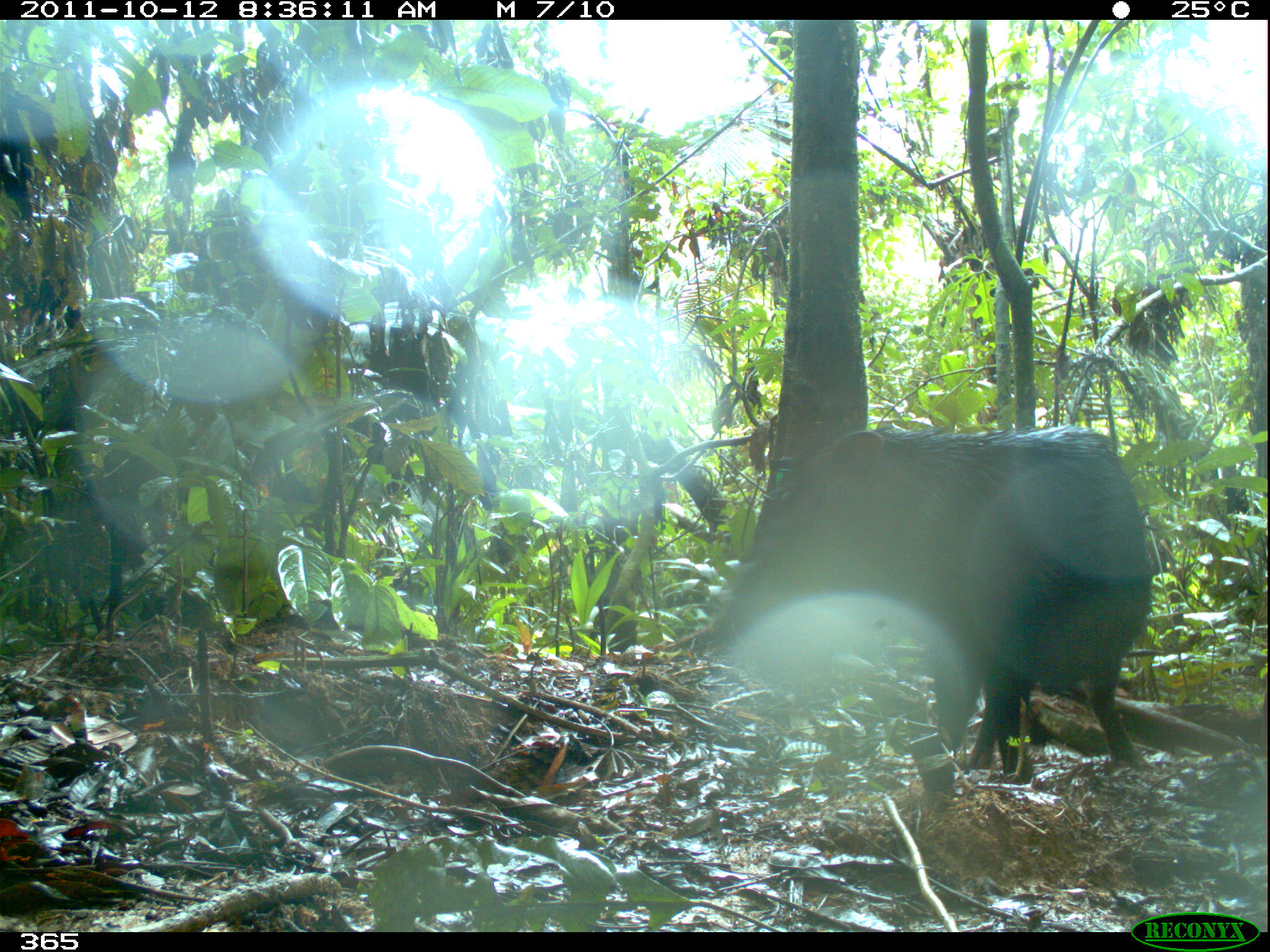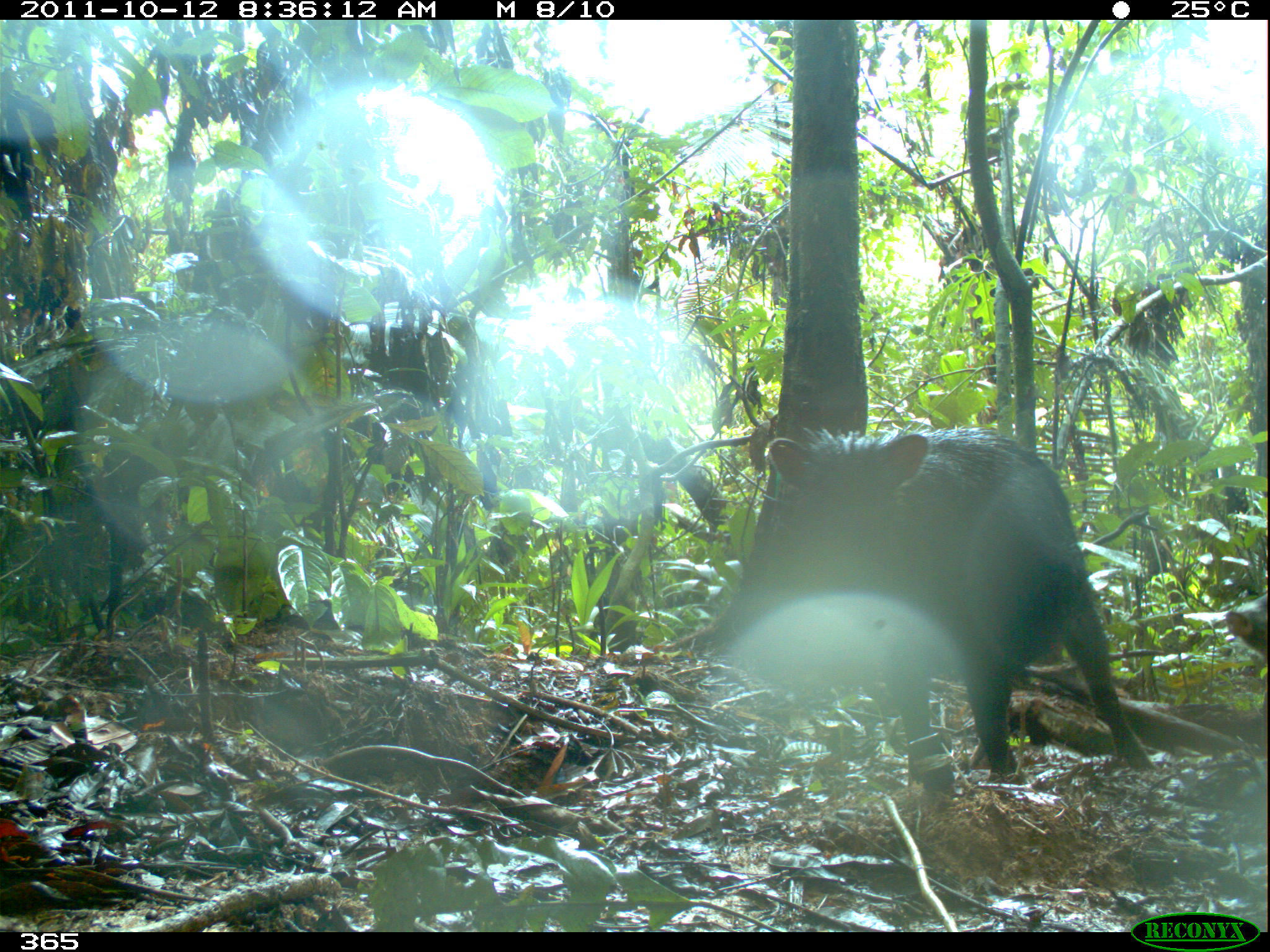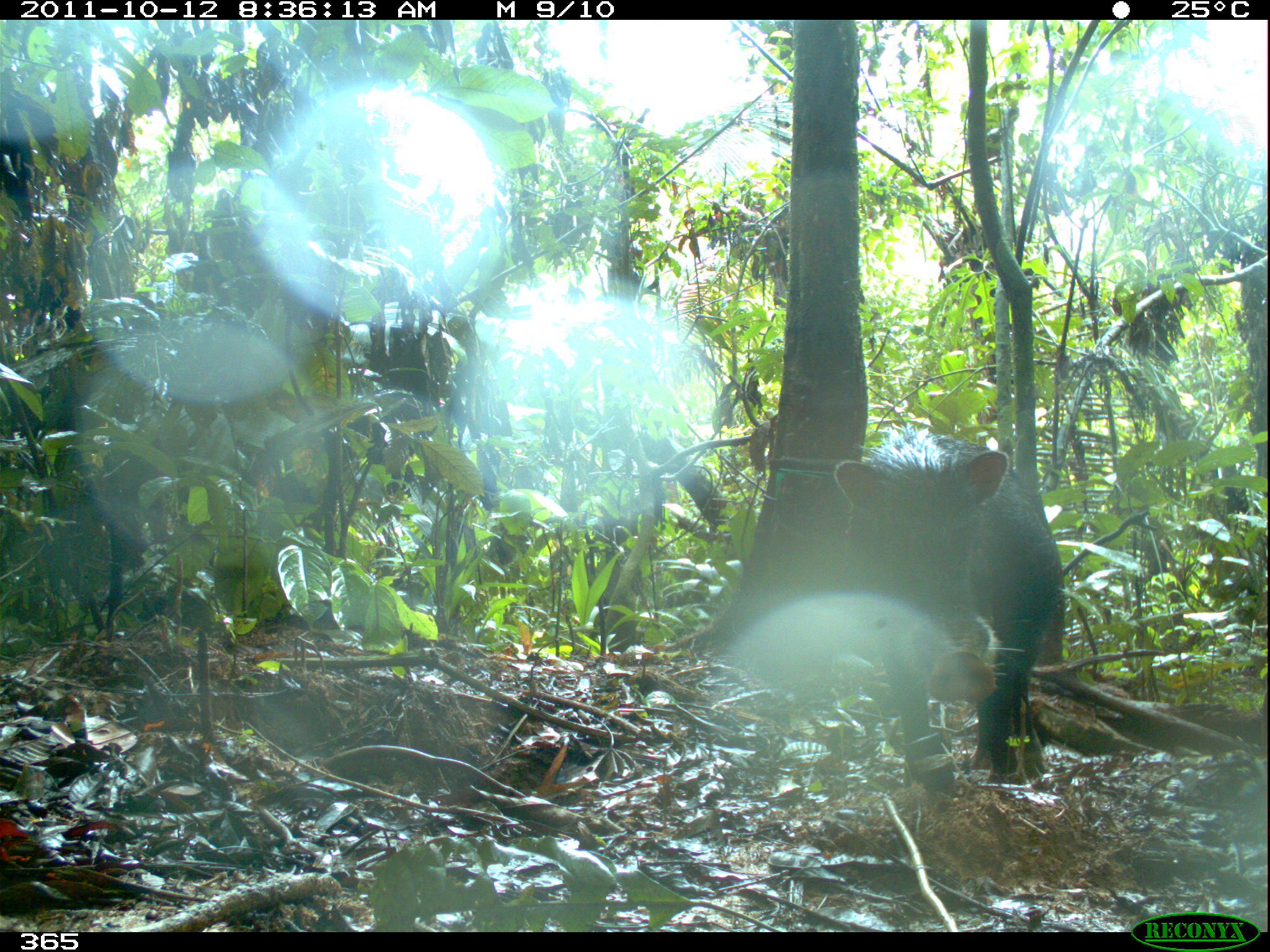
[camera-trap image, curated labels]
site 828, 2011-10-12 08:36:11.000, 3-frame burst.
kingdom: Animalia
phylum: Chordata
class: Mammalia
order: Artiodactyla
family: Tayassuidae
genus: Tayassu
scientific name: Tayassu pecari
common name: white-lipped peccary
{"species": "Tayassu pecari (white-lipped peccary)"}